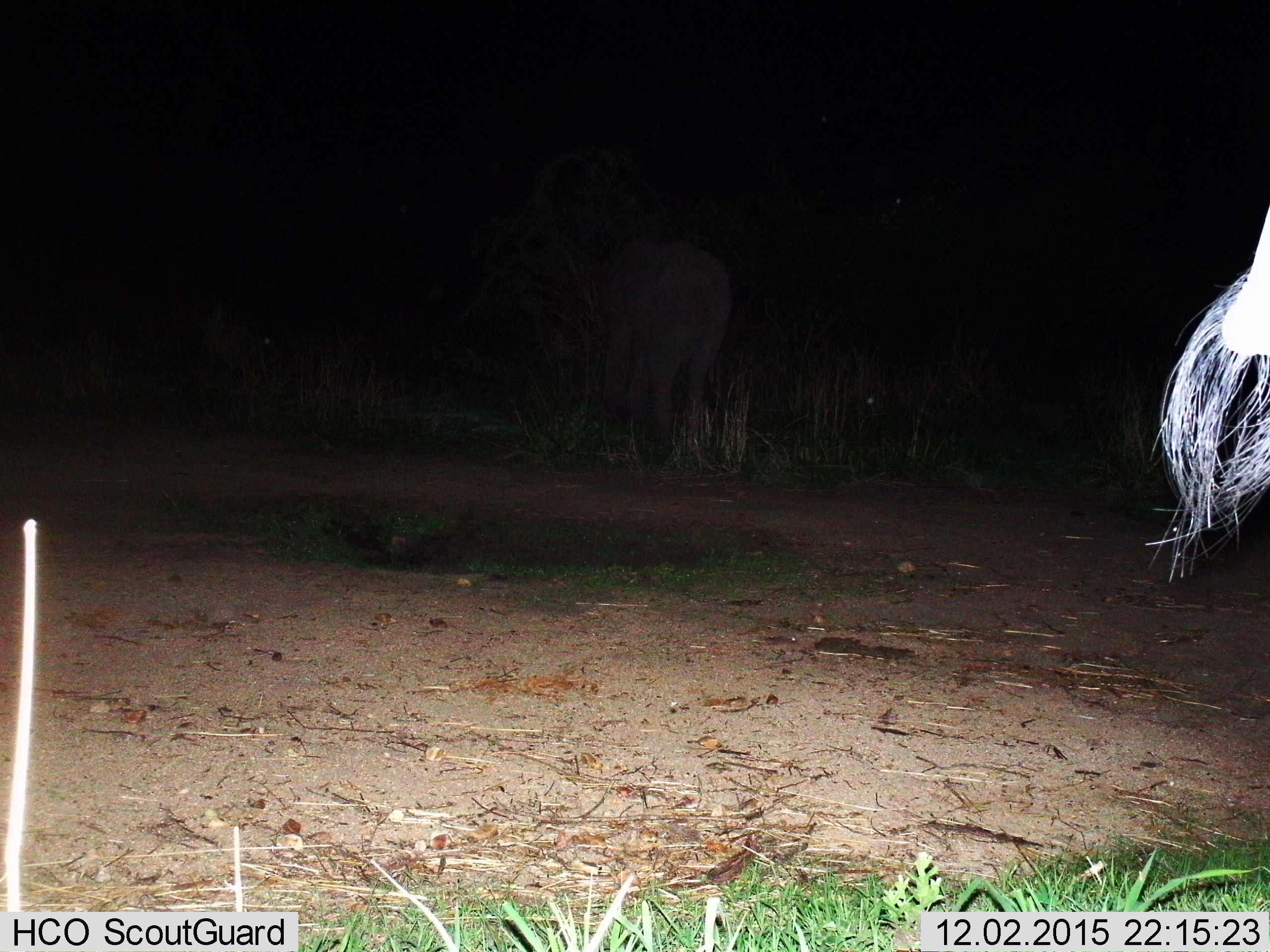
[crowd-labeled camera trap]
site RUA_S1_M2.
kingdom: Animalia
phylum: Chordata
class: Mammalia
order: Proboscidea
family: Elephantidae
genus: Loxodonta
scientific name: Loxodonta africana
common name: african bush elephant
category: elephant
Elephant (african bush elephant) (Loxodonta africana), count 2. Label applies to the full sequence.